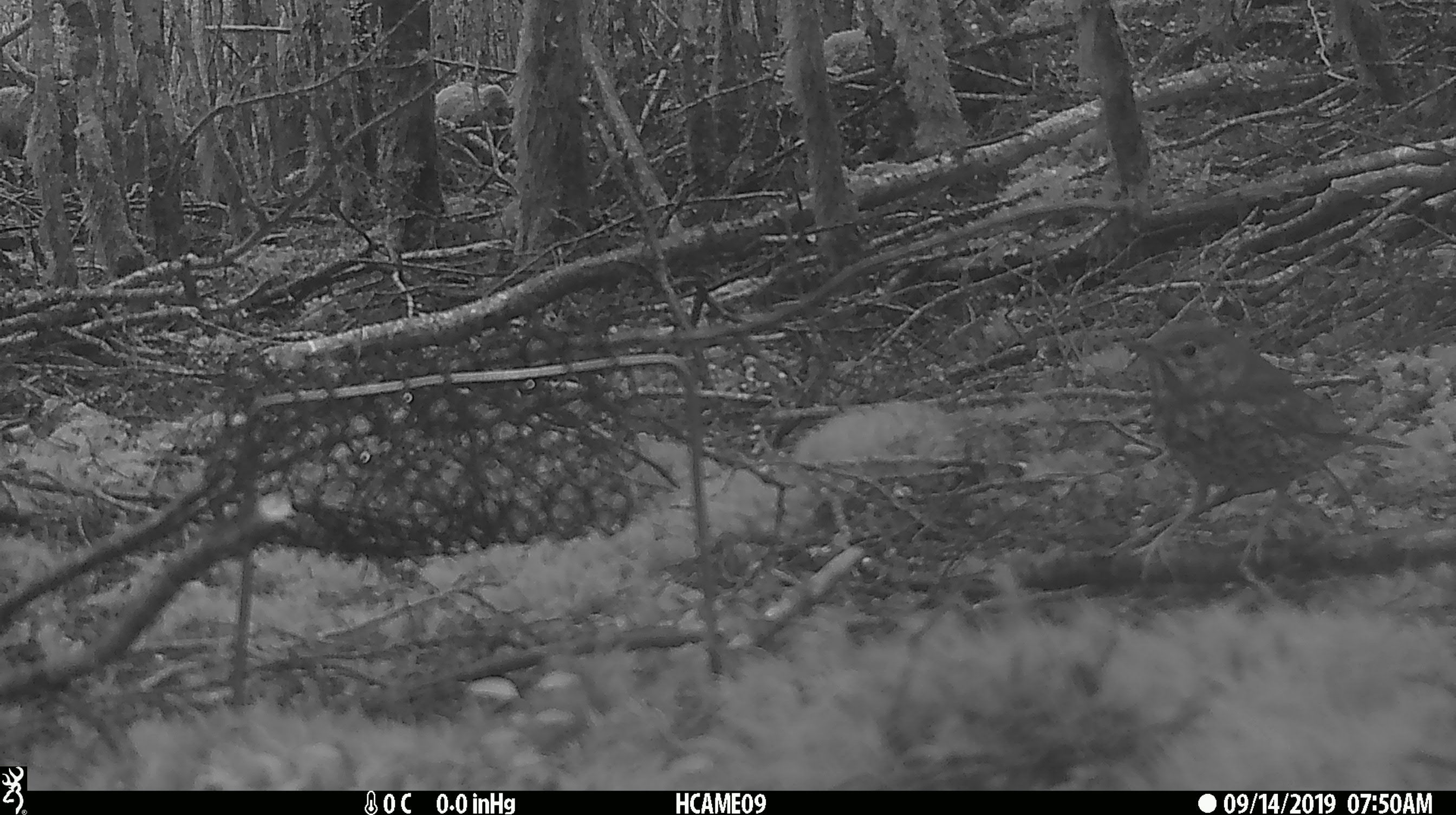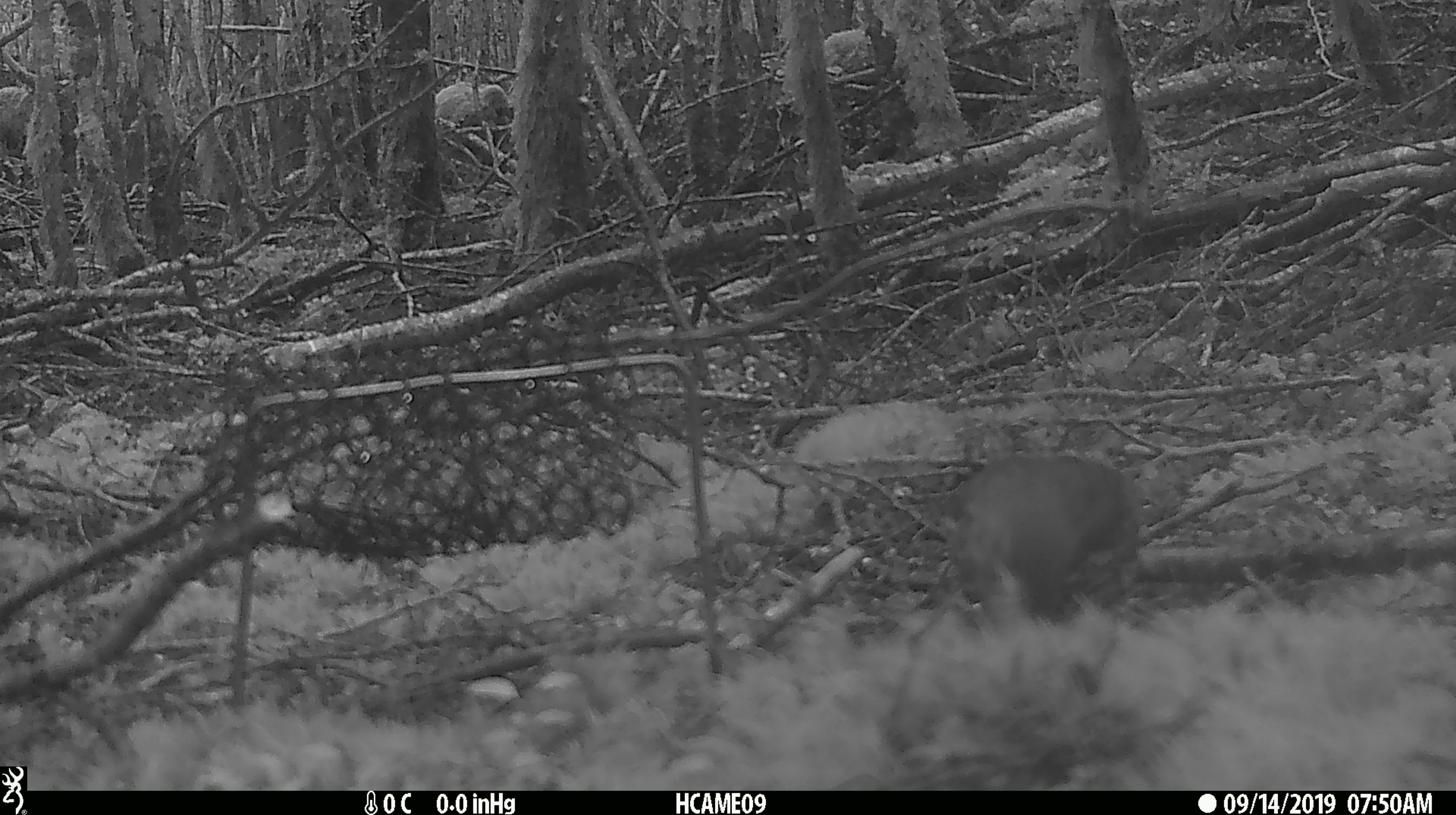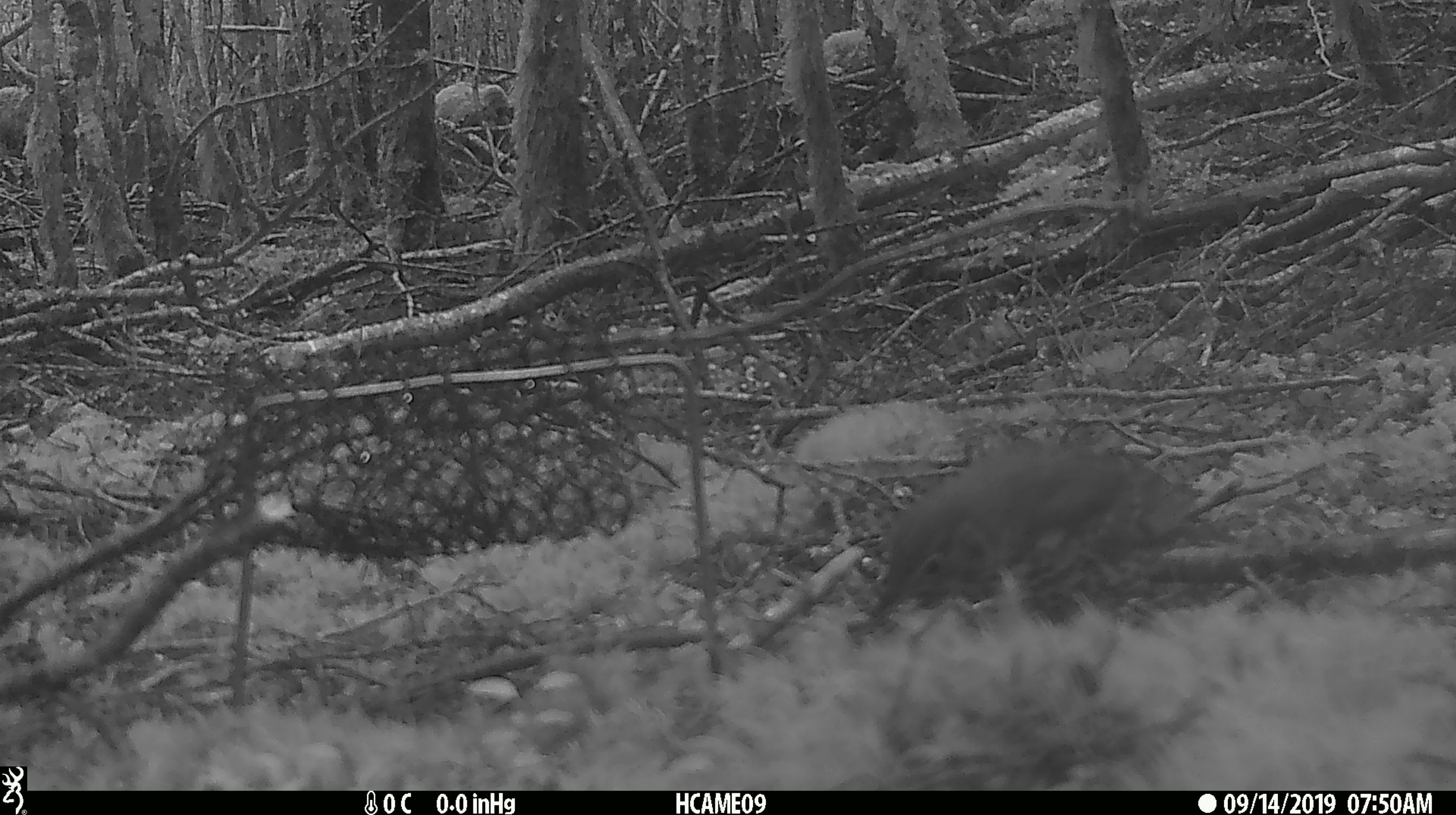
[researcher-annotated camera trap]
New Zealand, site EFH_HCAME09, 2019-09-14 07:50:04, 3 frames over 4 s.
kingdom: Animalia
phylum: Chordata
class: Aves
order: Passeriformes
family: Turdidae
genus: Turdus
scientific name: Turdus philomelos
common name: song thrush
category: thrush